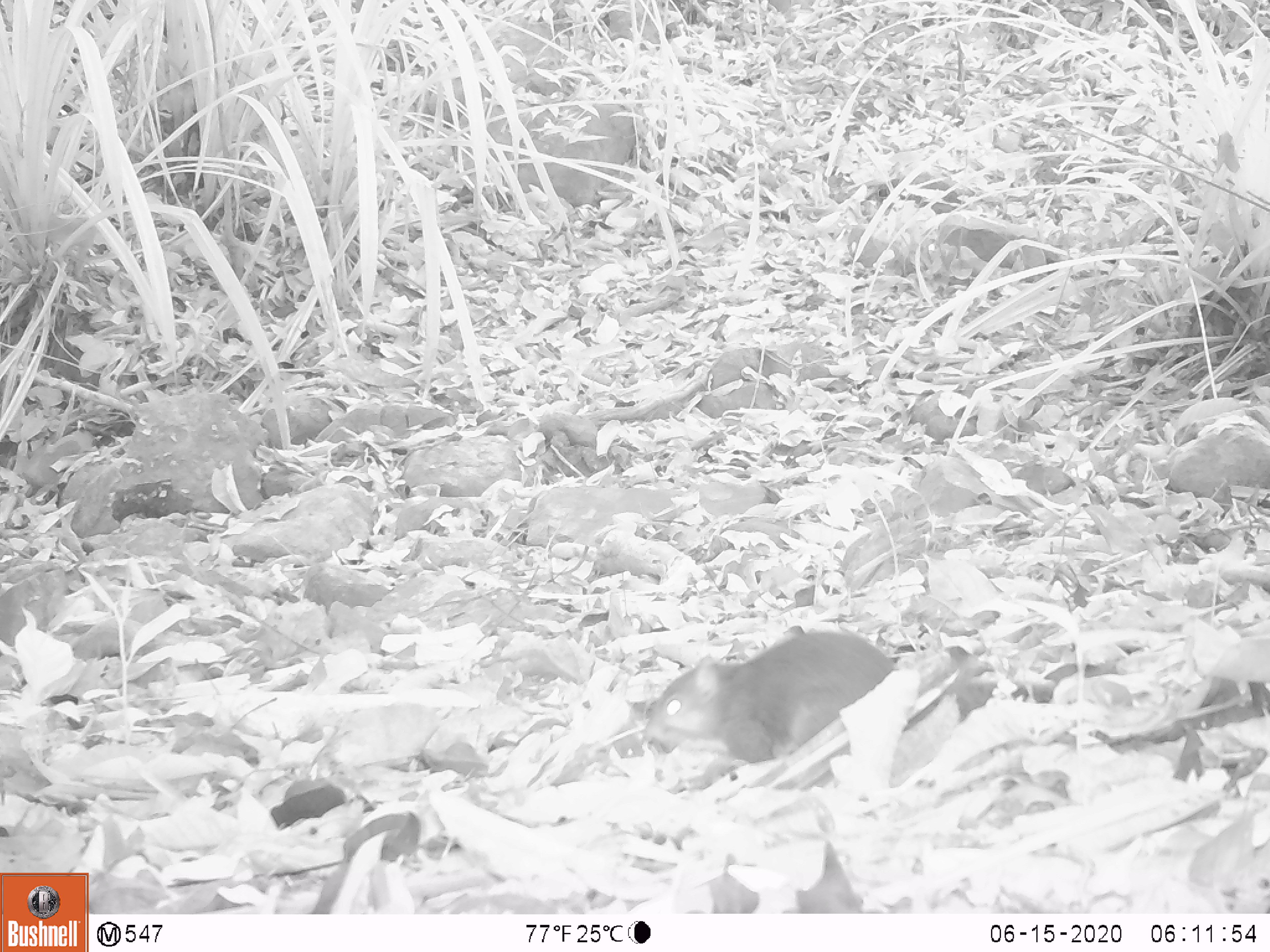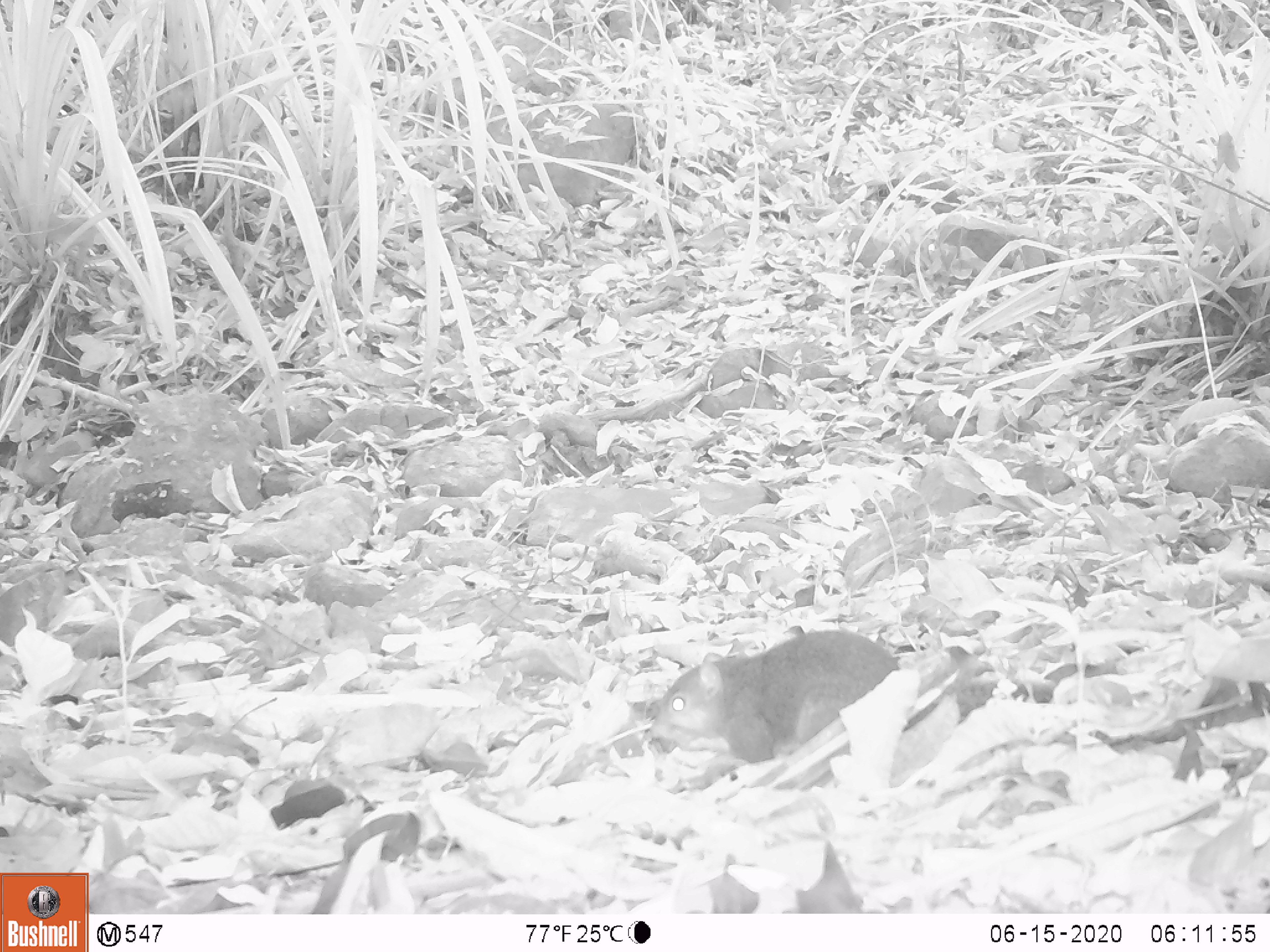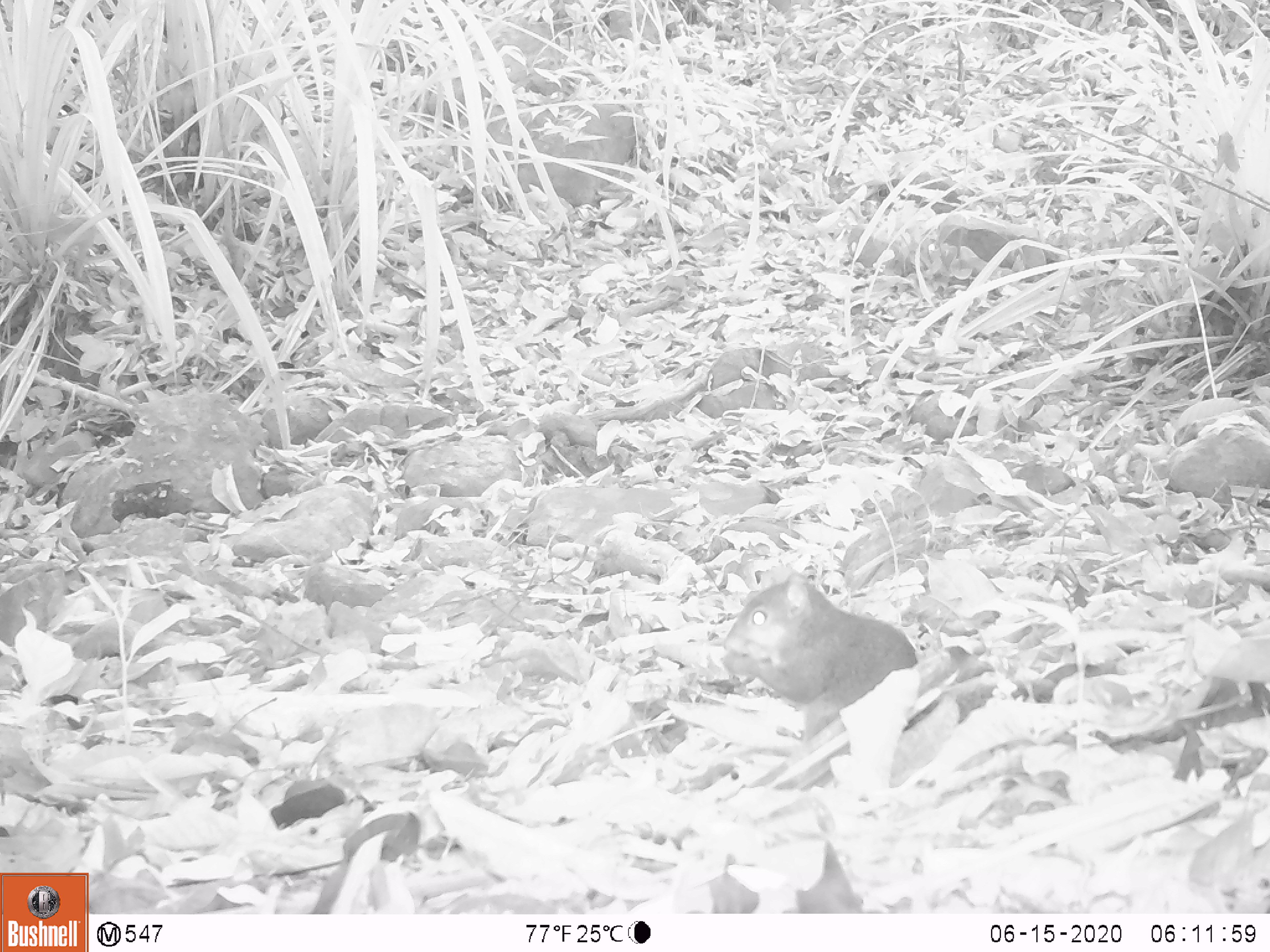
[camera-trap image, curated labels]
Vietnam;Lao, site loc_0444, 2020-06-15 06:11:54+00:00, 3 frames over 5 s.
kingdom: Animalia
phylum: Chordata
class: Mammalia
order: Rodentia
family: Sciuridae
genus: Dremomys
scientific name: Dremomys rufigenis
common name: red-cheeked squirrel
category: red cheeked squirrel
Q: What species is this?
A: Red cheeked squirrel (red-cheeked squirrel) (Dremomys rufigenis).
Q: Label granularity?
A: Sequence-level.